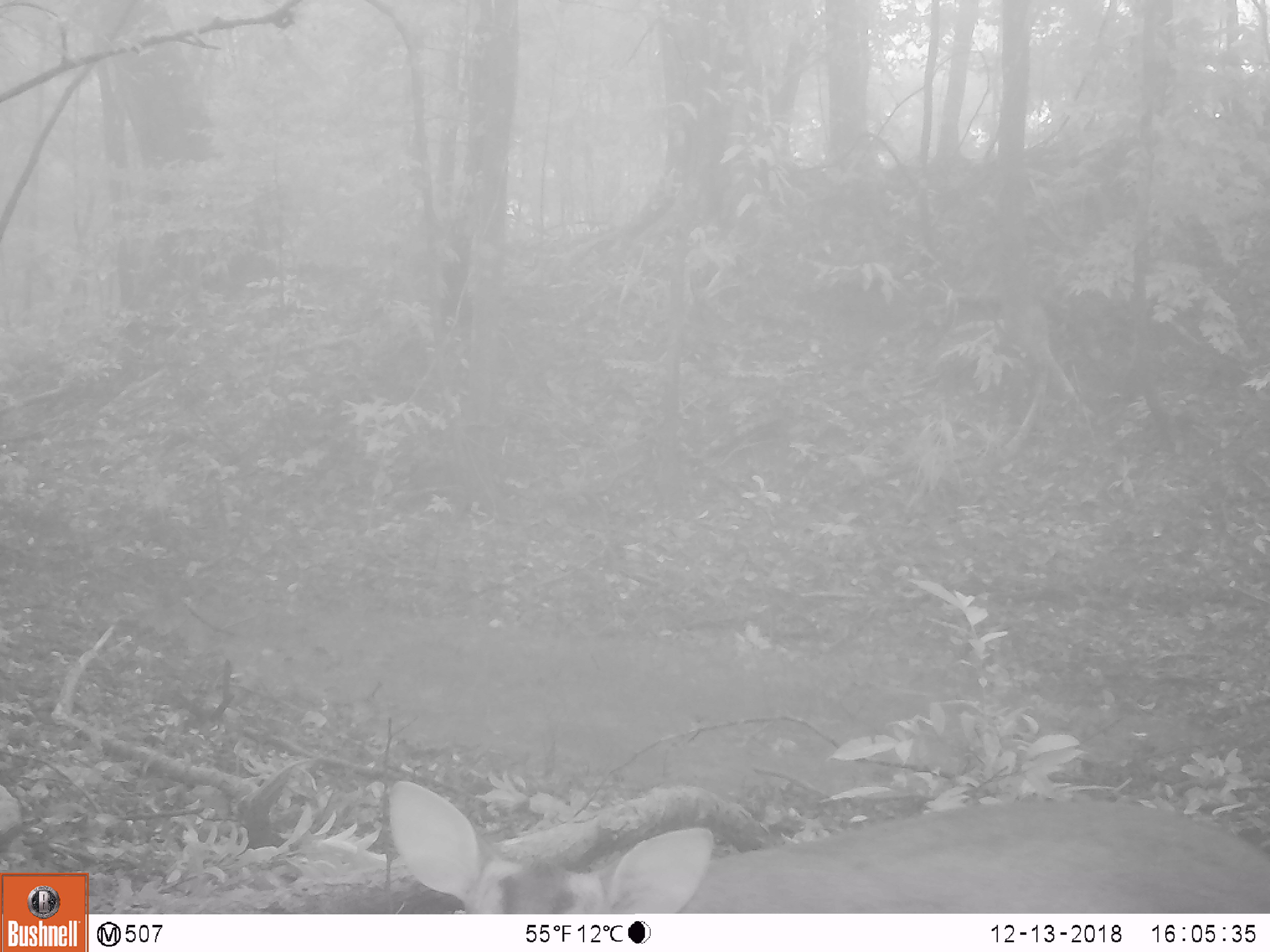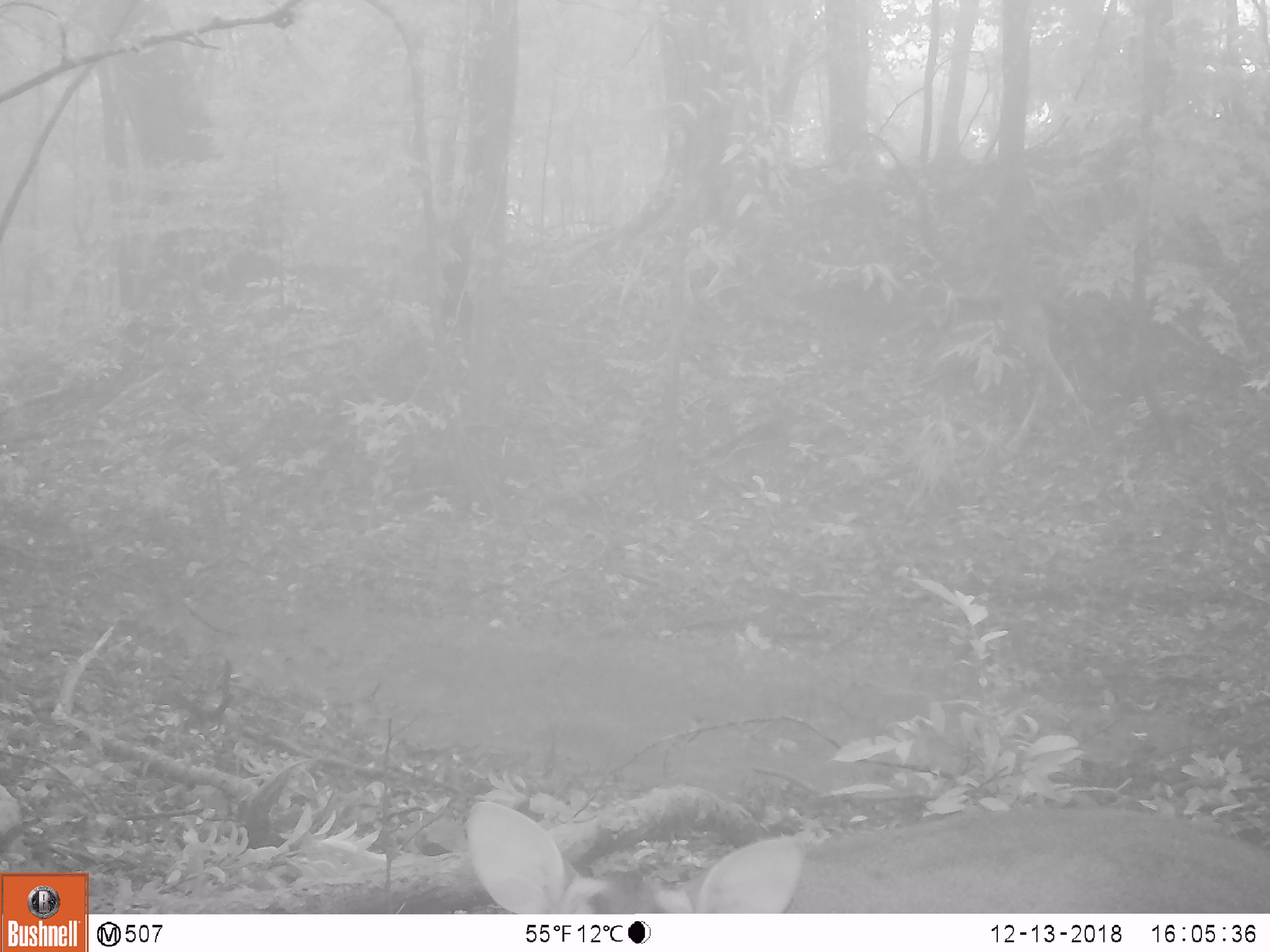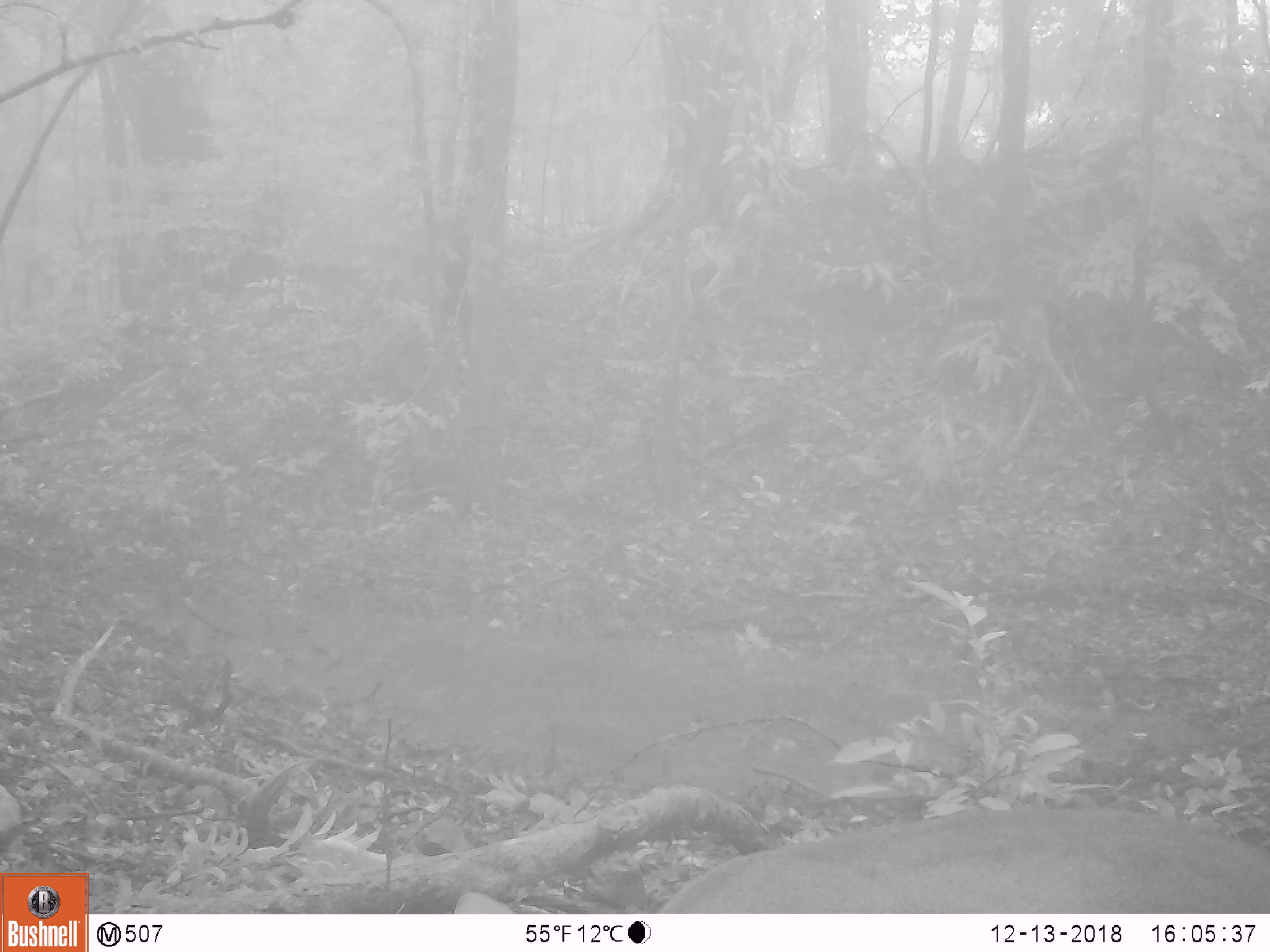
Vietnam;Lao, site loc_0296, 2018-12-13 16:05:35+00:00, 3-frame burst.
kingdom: Animalia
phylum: Chordata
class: Mammalia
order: Artiodactyla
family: Cervidae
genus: Muntiacus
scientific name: Muntiacus vuquangensis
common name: large-antlered muntjac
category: large antlered muntjac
Large antlered muntjac (large-antlered muntjac) (Muntiacus vuquangensis). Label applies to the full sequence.